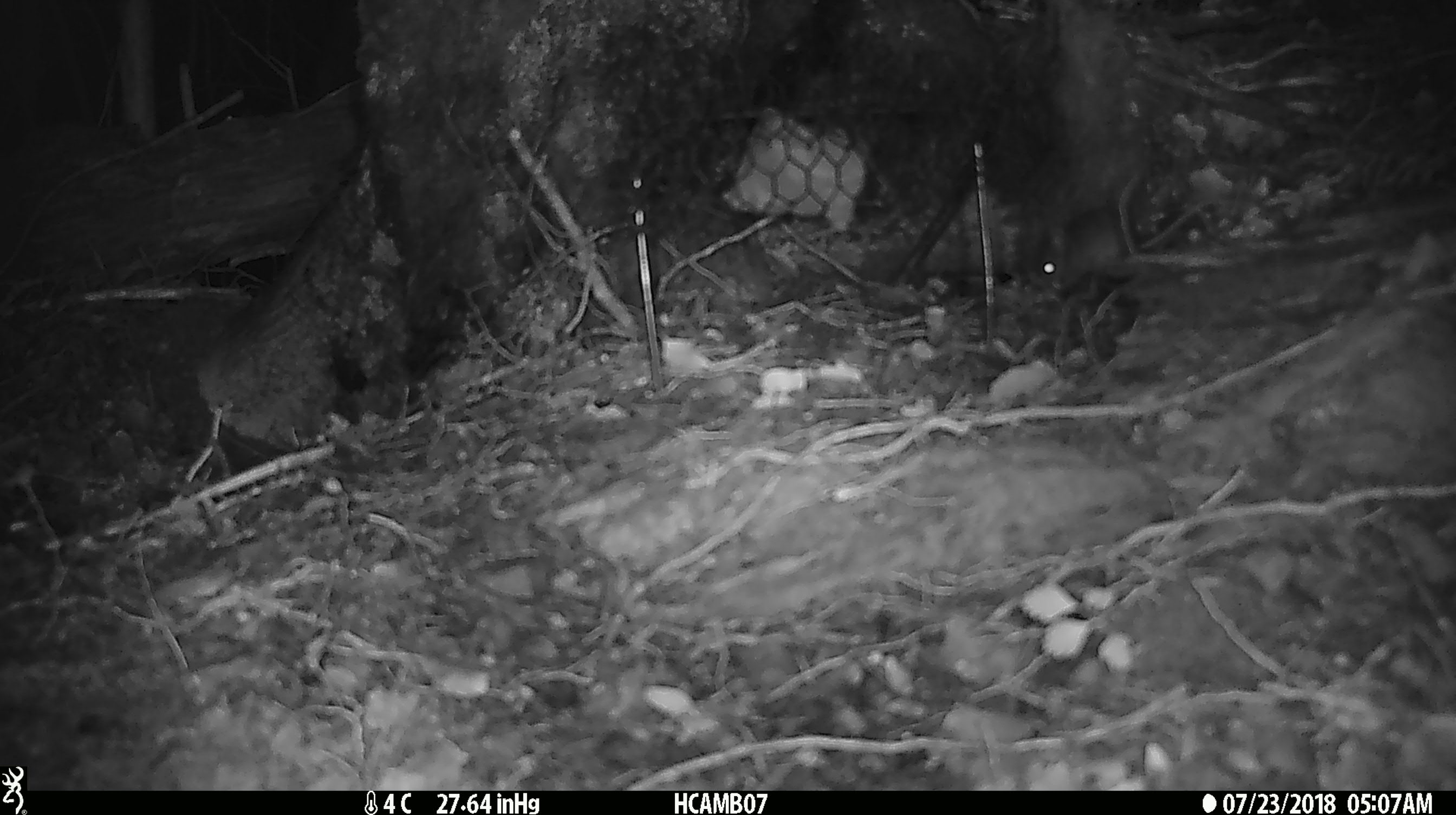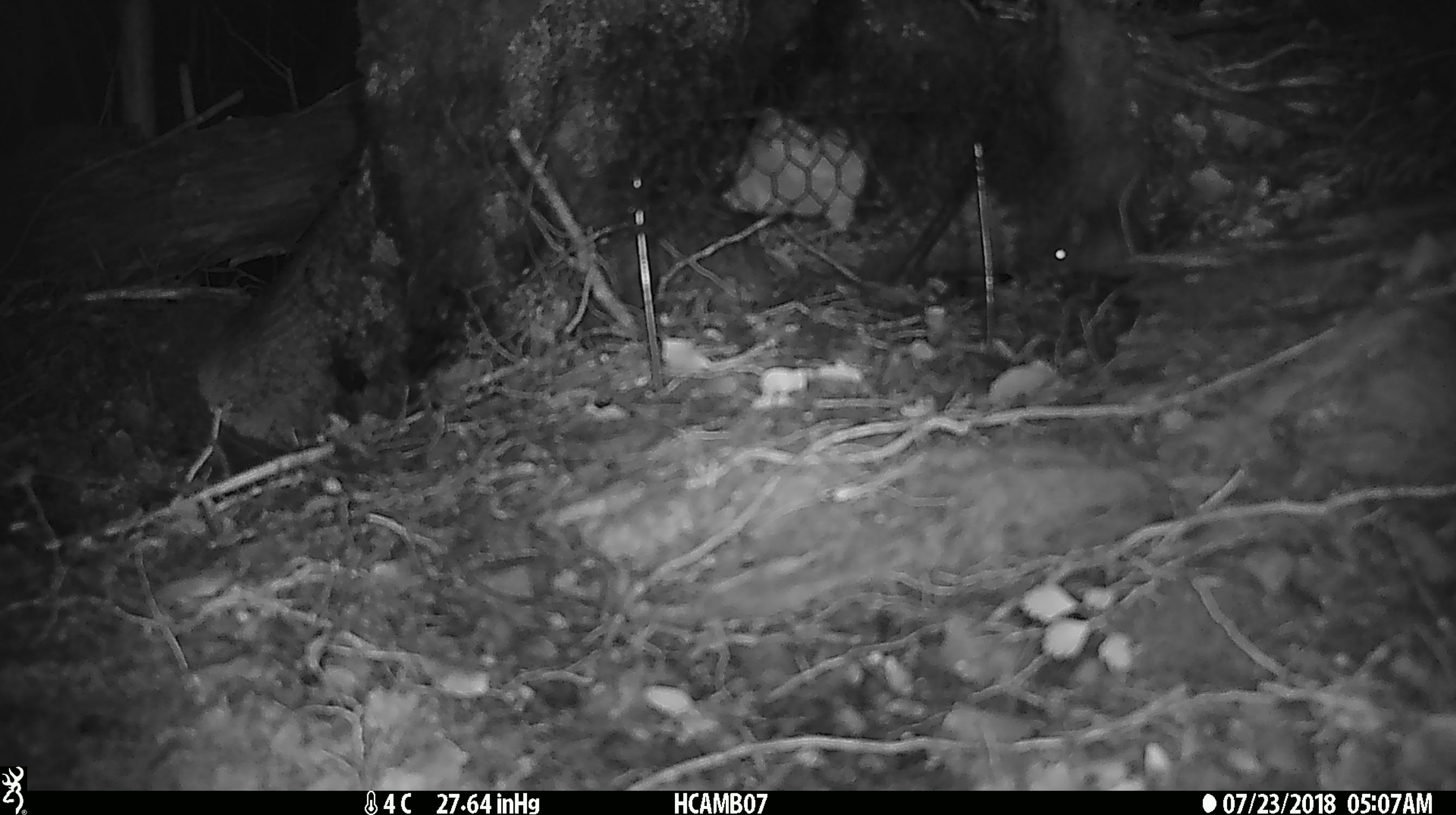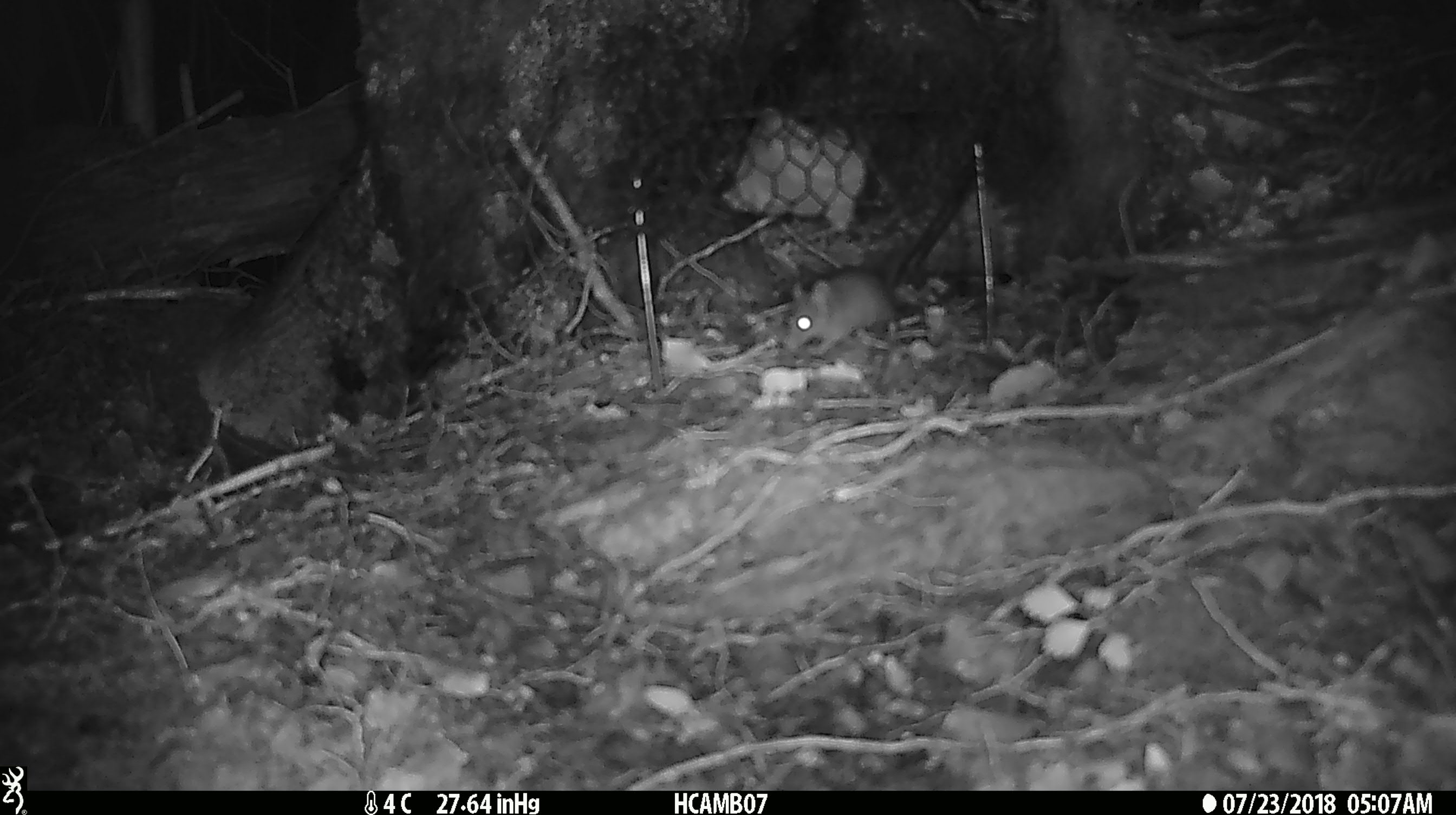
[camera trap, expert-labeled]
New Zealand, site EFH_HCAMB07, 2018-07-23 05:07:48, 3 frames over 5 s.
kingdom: Animalia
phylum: Chordata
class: Mammalia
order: Rodentia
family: Muridae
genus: Mus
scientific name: Mus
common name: mouse